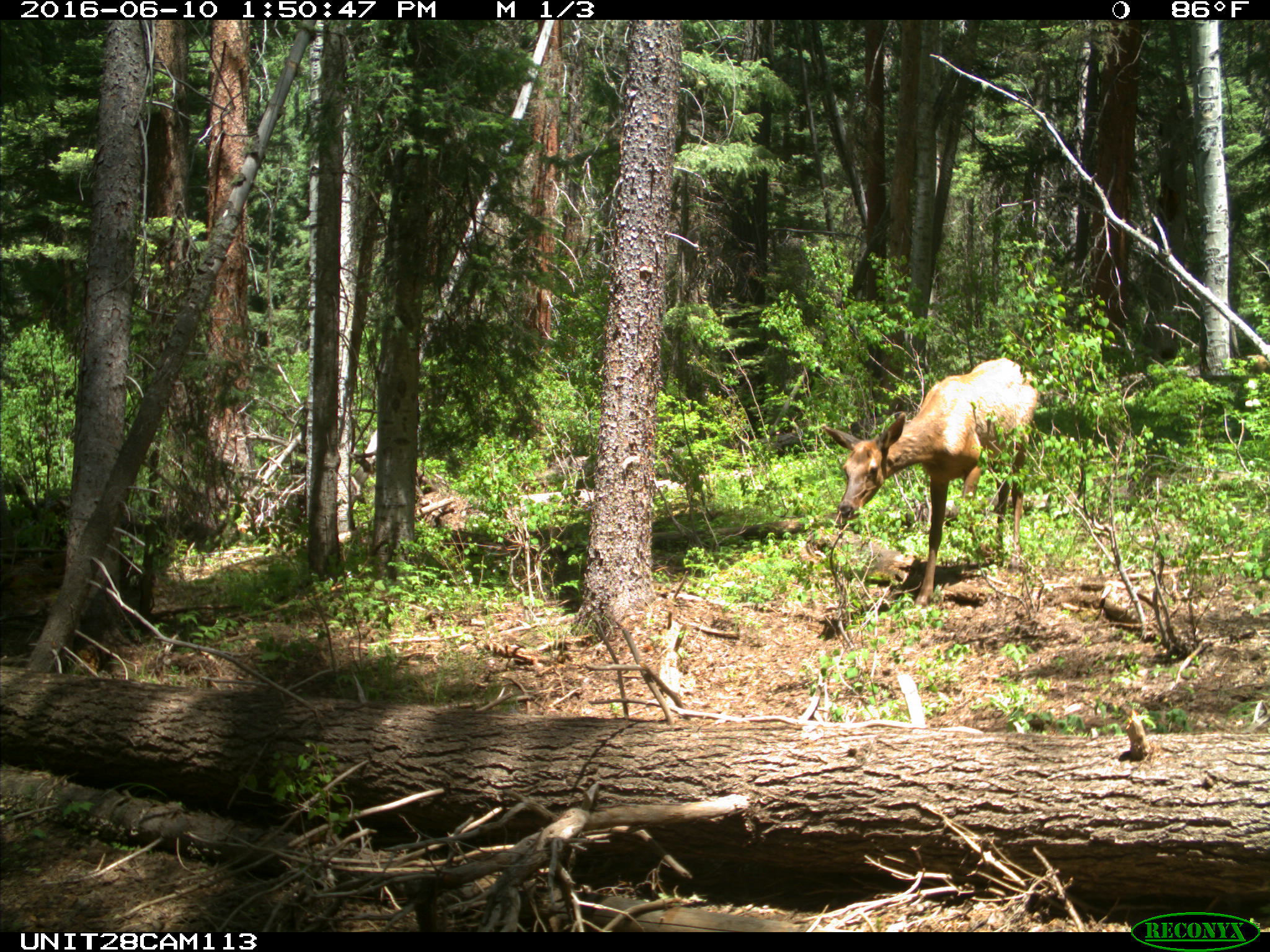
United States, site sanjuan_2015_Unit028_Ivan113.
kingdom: Animalia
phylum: Chordata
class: Mammalia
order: Artiodactyla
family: Cervidae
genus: Cervus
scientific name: Cervus elaphus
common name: red deer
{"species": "Cervus elaphus (red deer)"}